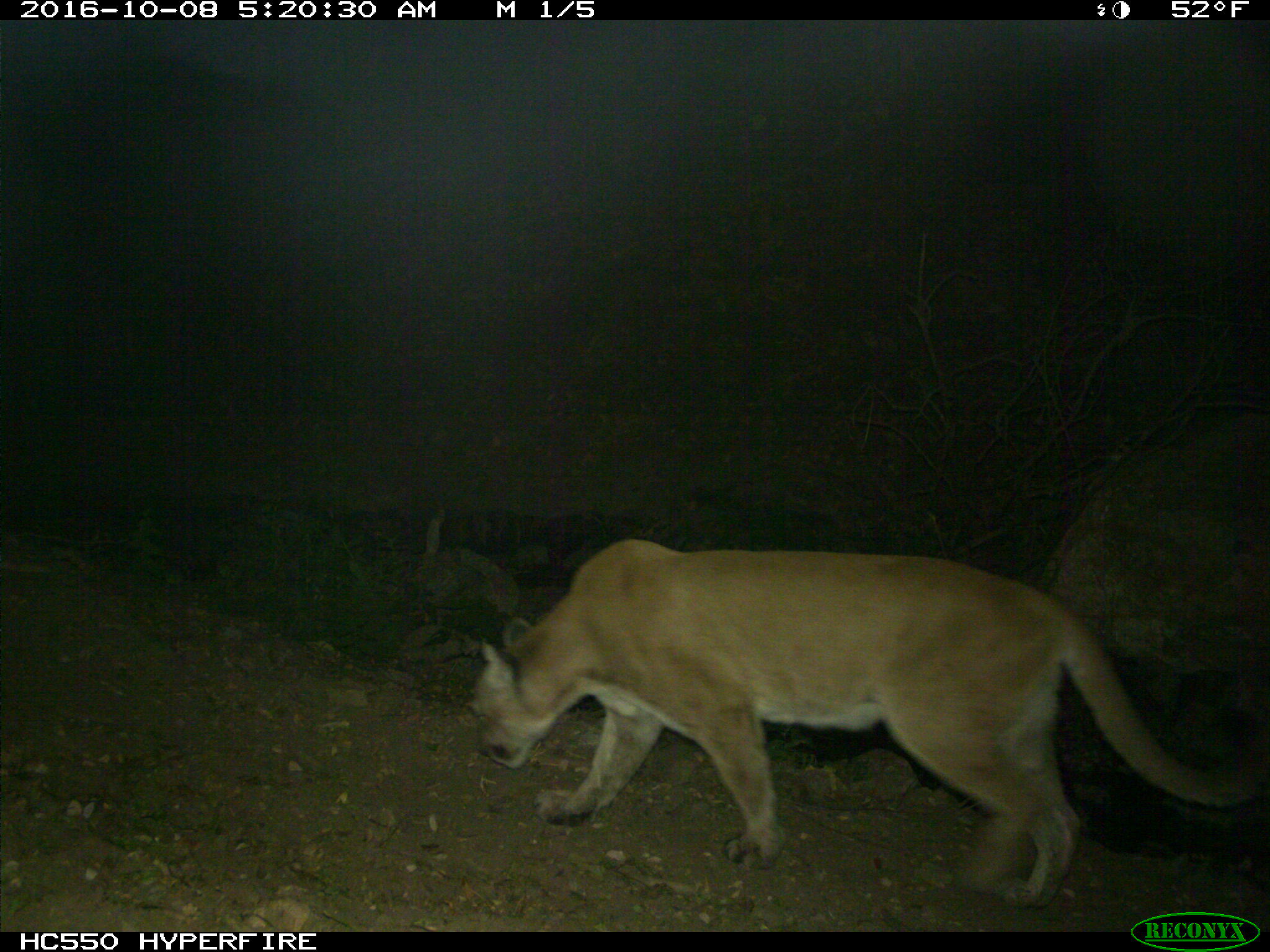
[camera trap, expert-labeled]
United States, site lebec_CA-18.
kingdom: Animalia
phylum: Chordata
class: Mammalia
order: Carnivora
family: Felidae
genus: Puma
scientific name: Puma concolor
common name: mountain lion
Puma concolor (mountain lion).